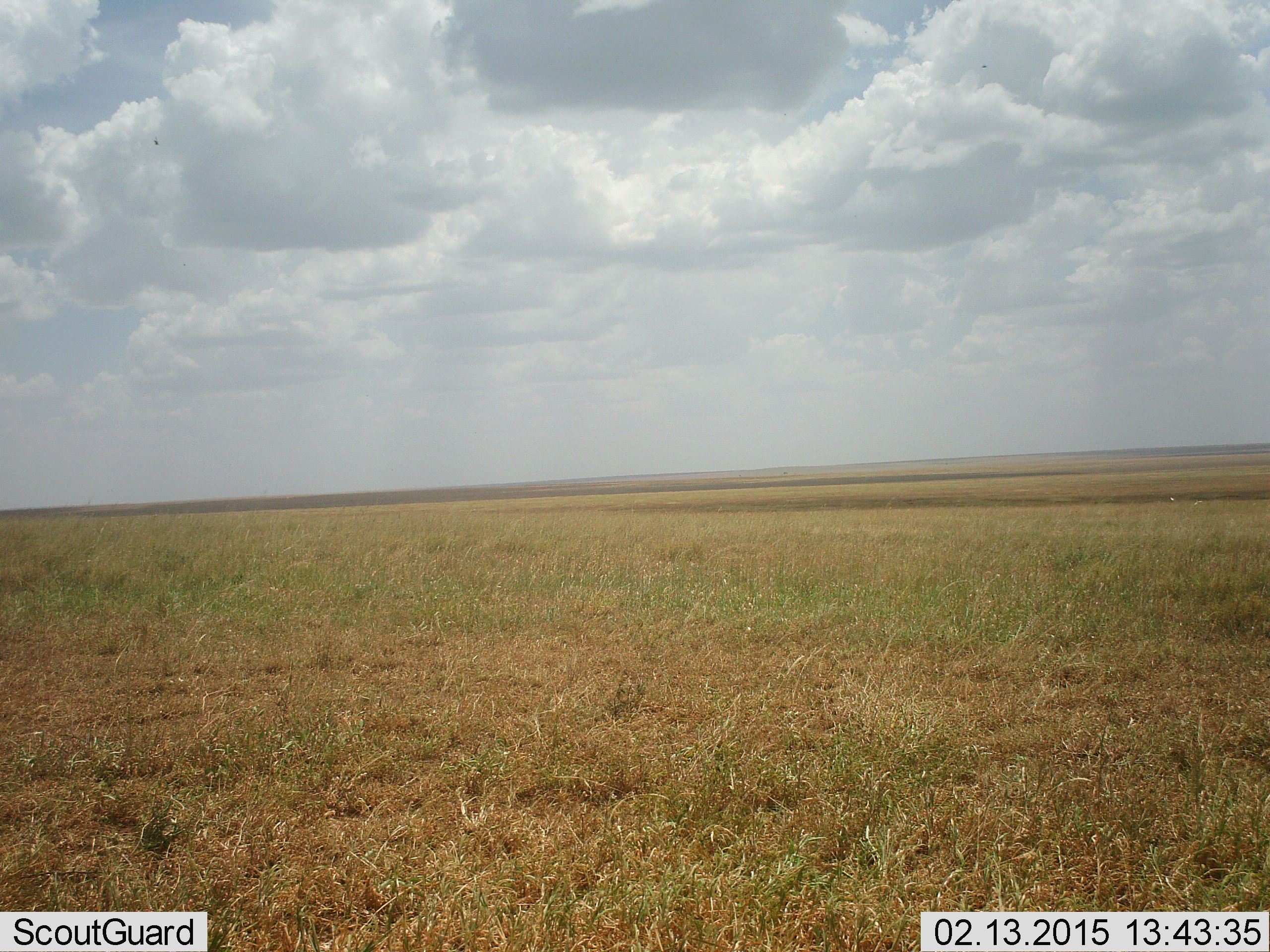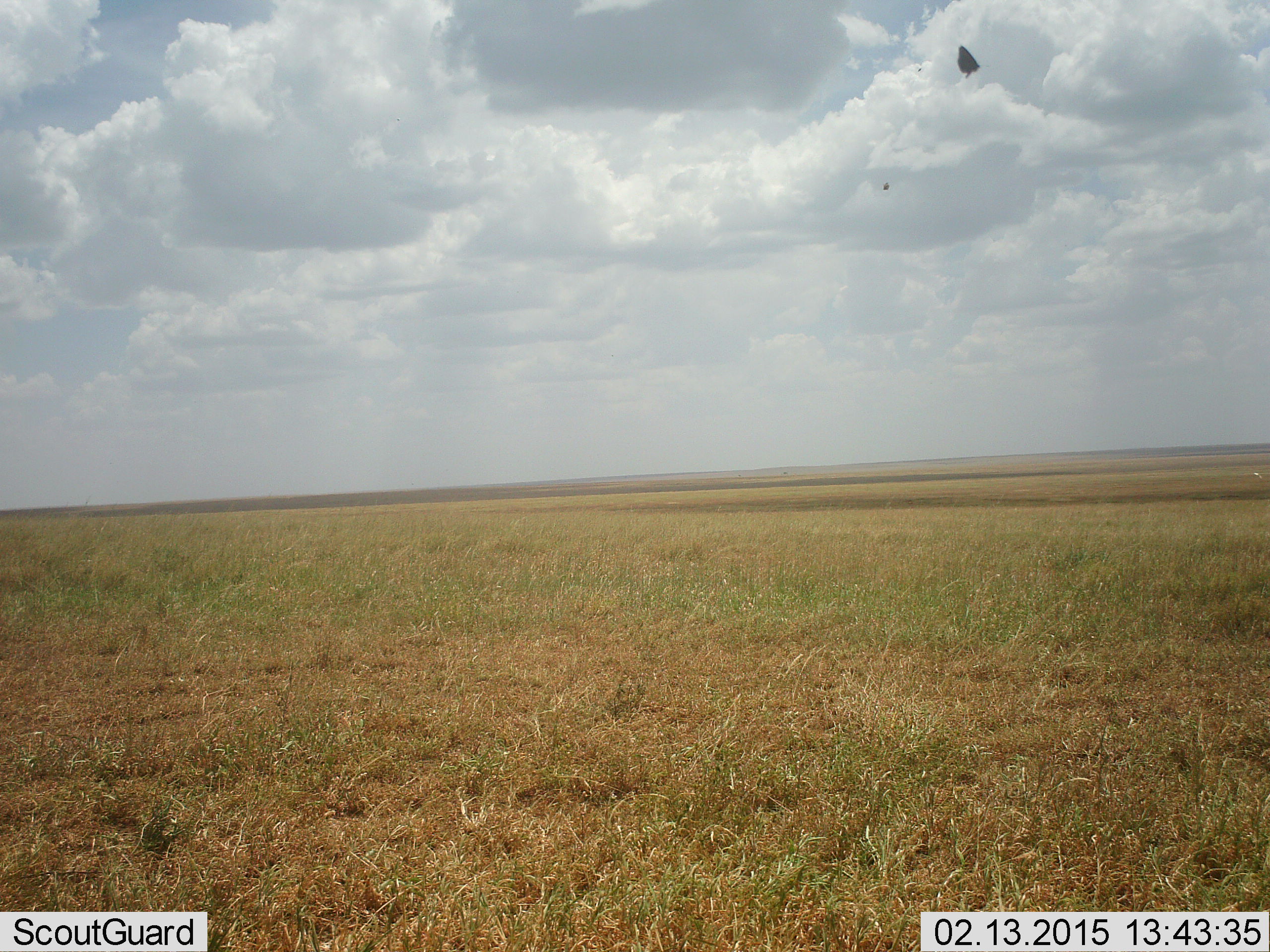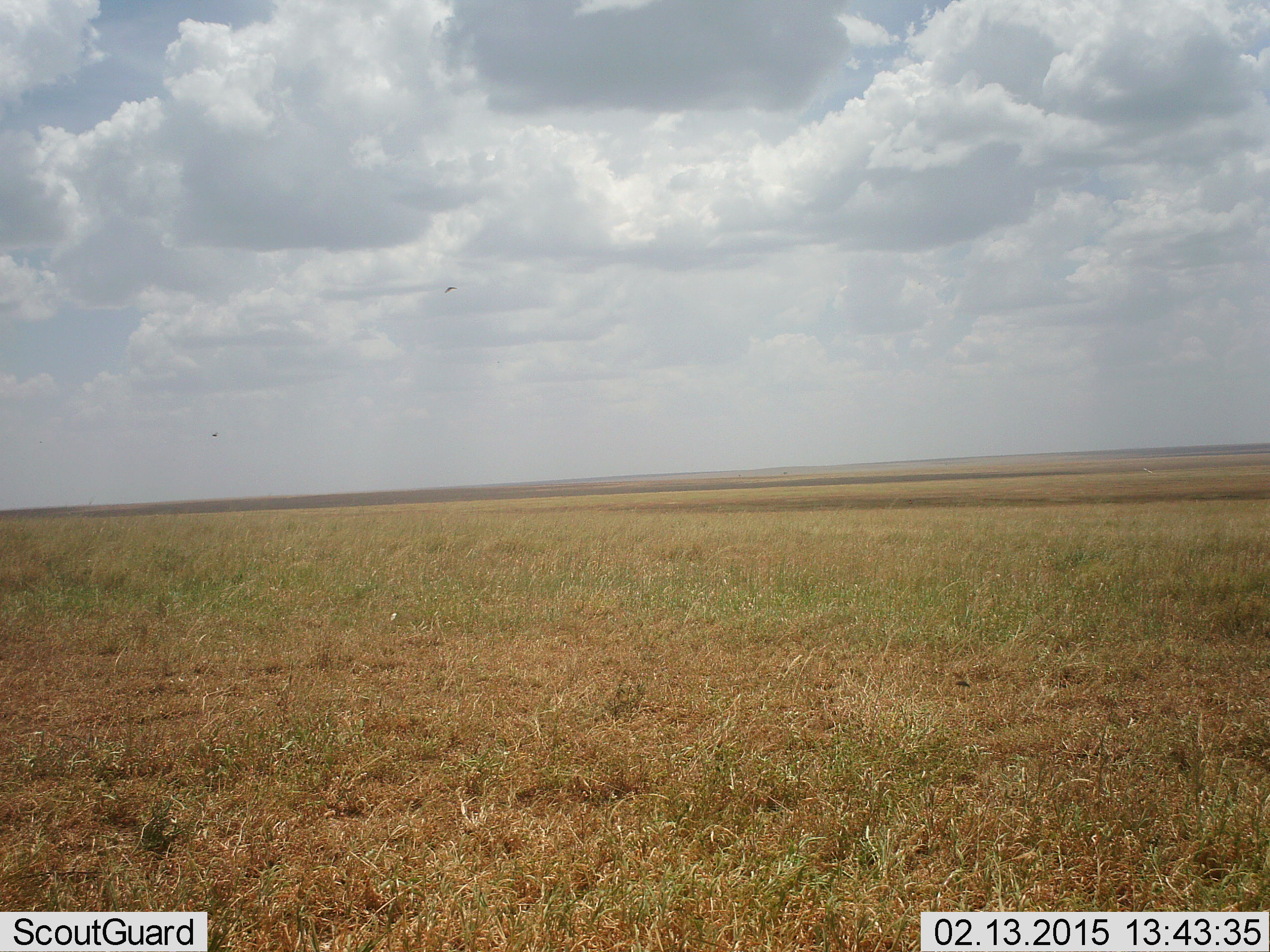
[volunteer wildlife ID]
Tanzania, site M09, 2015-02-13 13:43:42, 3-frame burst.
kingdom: Animalia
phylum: Arthropoda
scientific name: Arthropoda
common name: arthropods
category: insectspider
Insectspider (arthropods) (Arthropoda), count 2. Behavior (volunteer vote fractions): standing 0%, resting 0%, moving 100%, interacting 0%. Young present (vote fraction): 0%. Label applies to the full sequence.